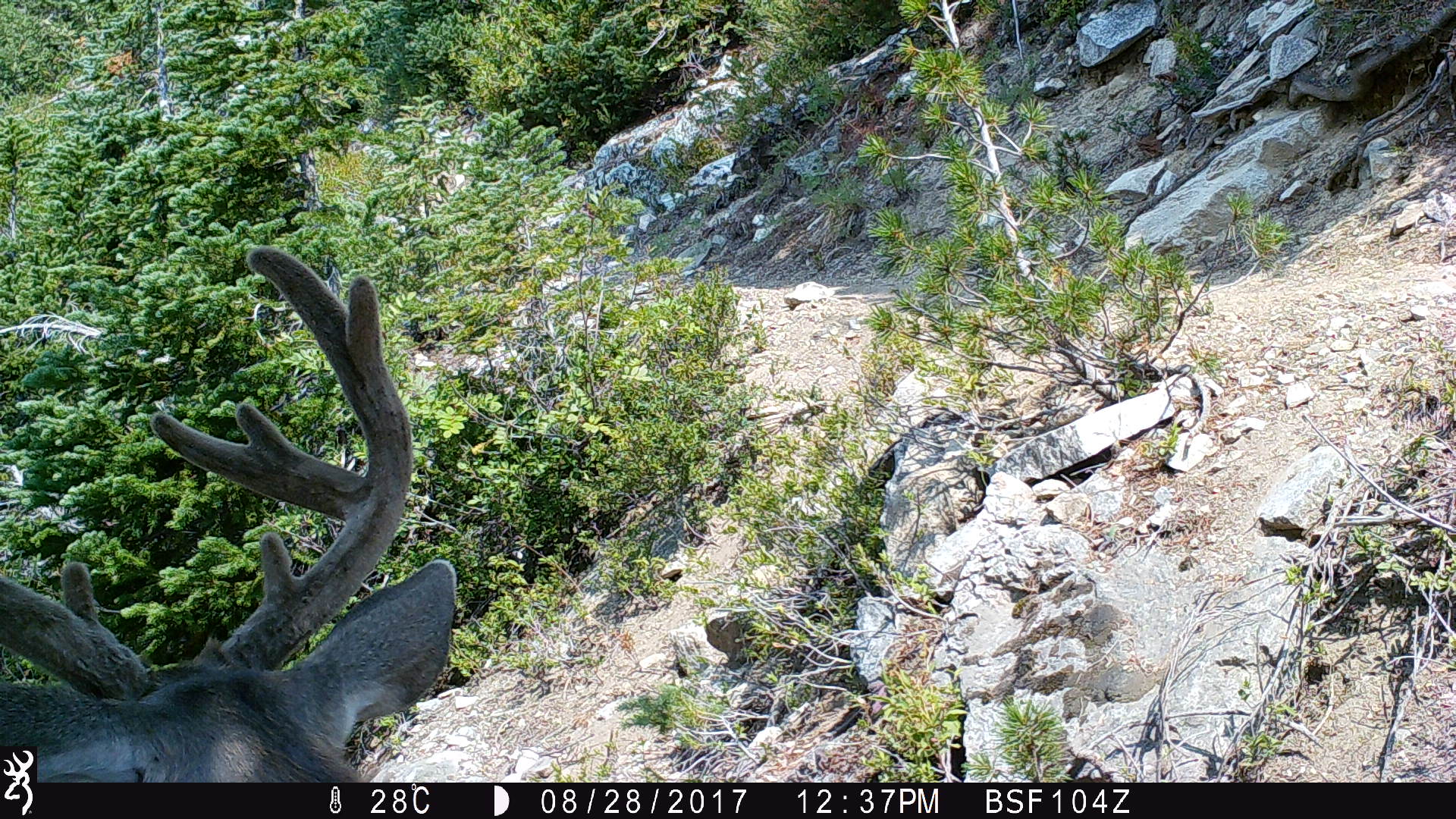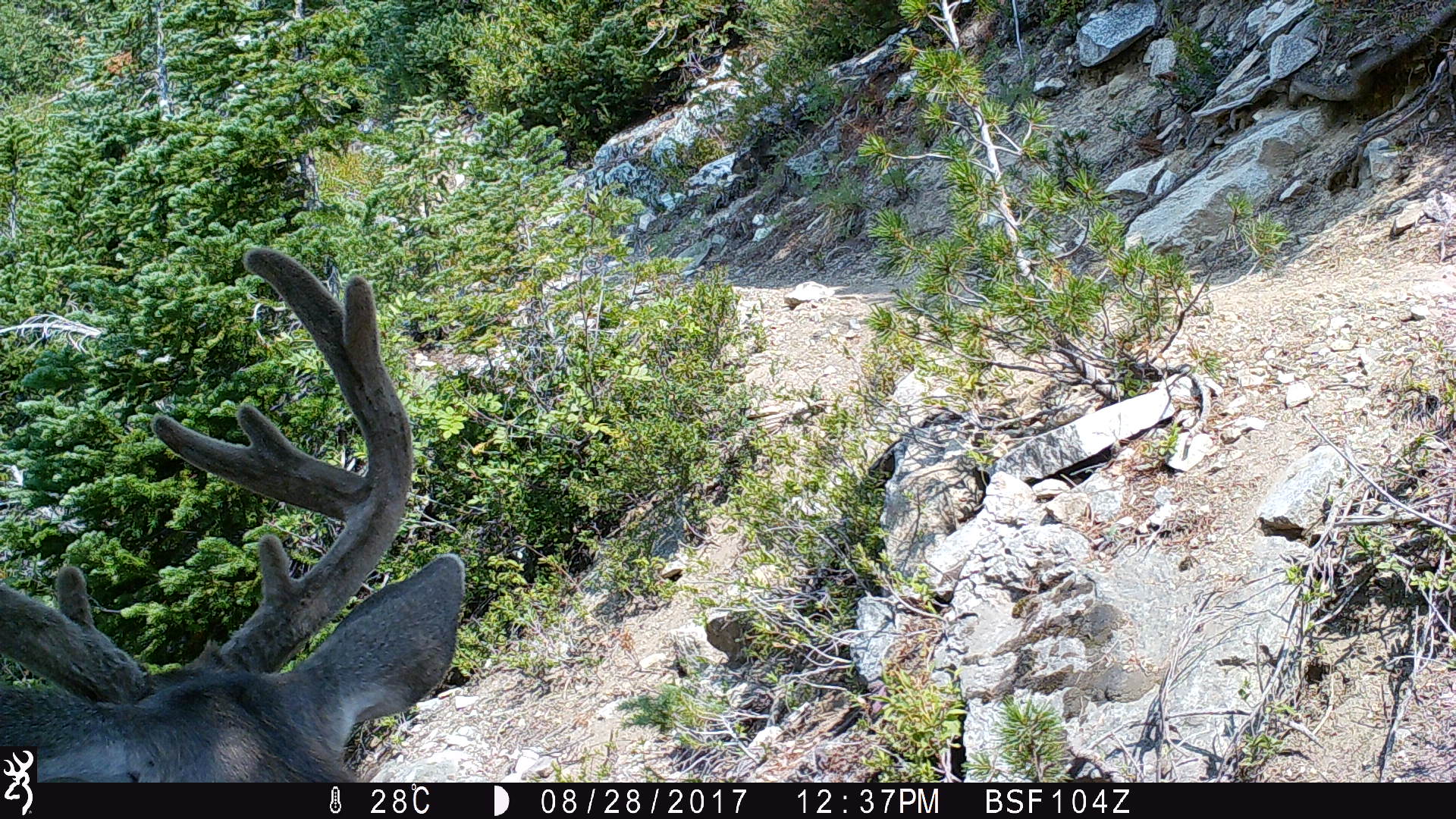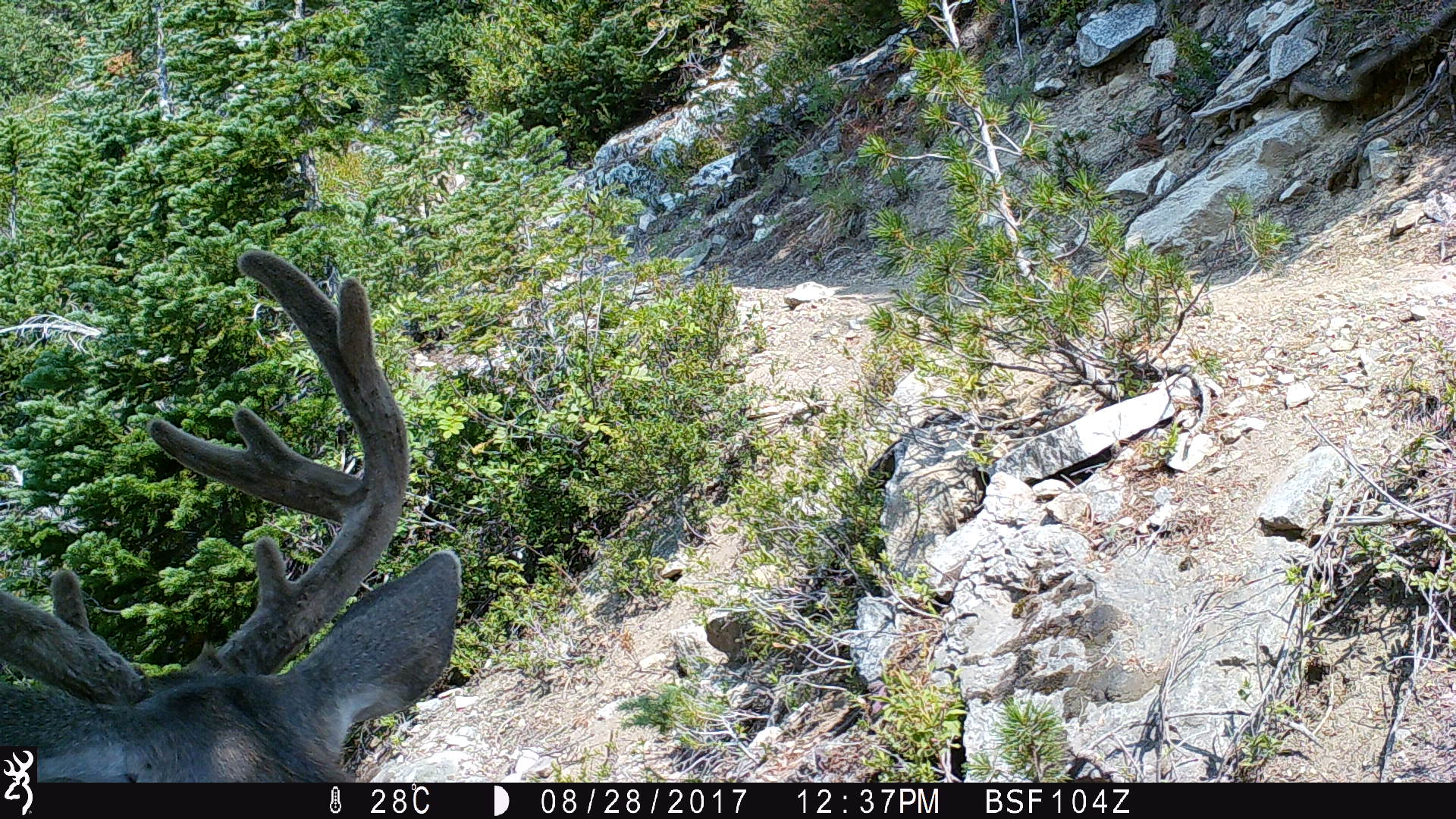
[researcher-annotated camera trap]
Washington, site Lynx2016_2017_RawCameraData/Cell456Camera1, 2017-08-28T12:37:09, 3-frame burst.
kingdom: Animalia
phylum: Chordata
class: Mammalia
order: Artiodactyla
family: Cervidae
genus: Odocoileus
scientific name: Odocoileus hemionus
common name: mule deer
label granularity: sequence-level